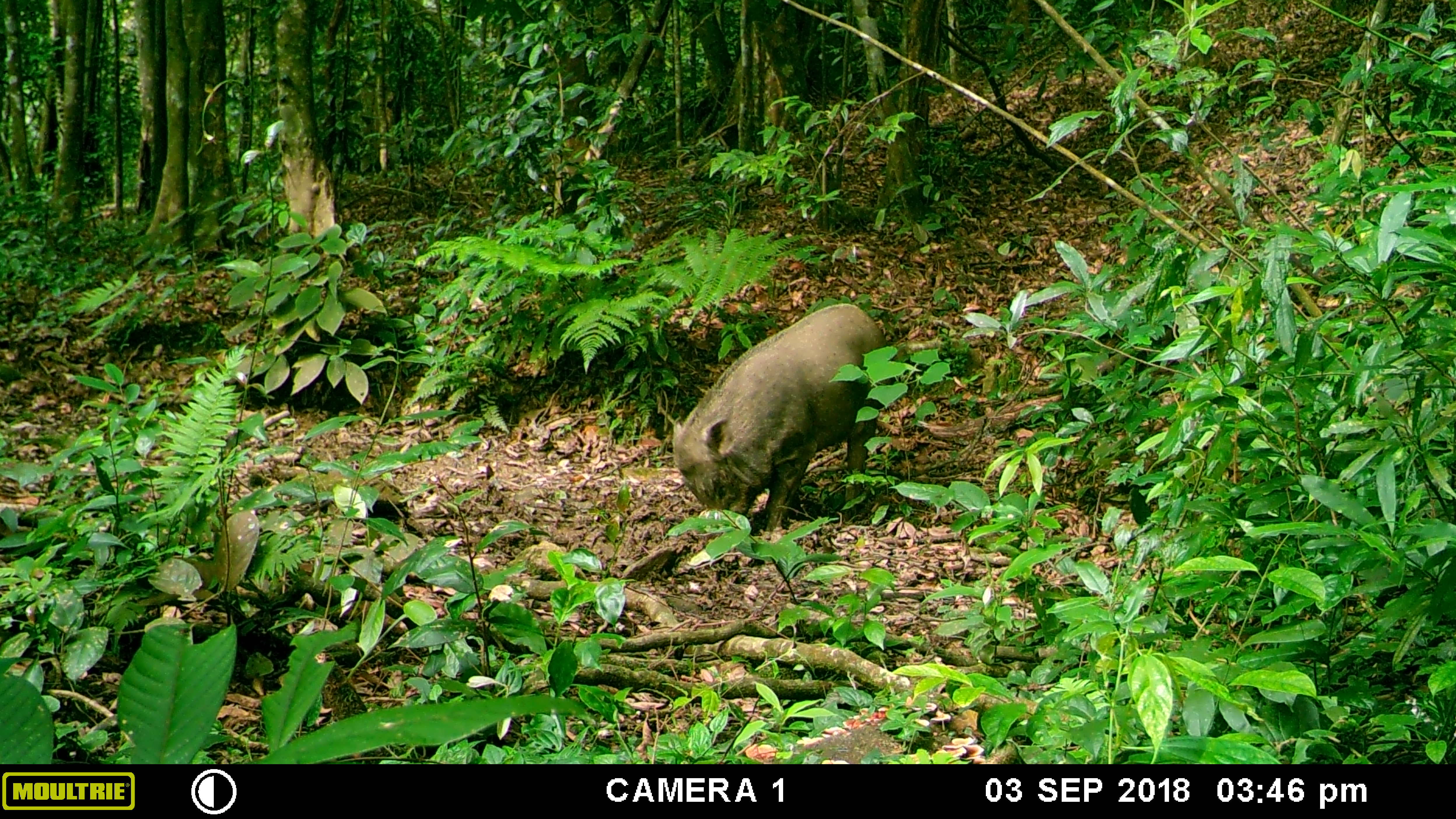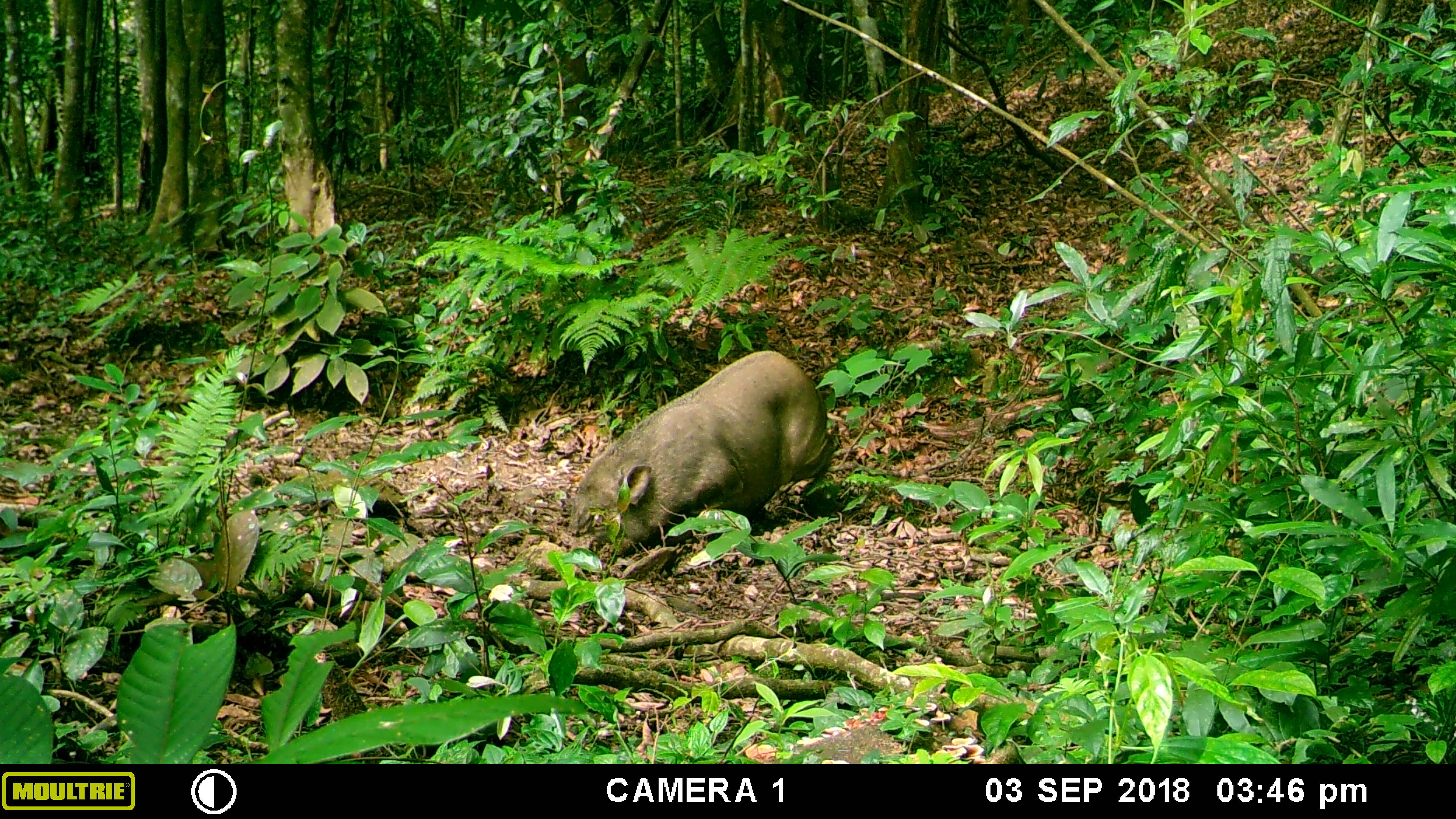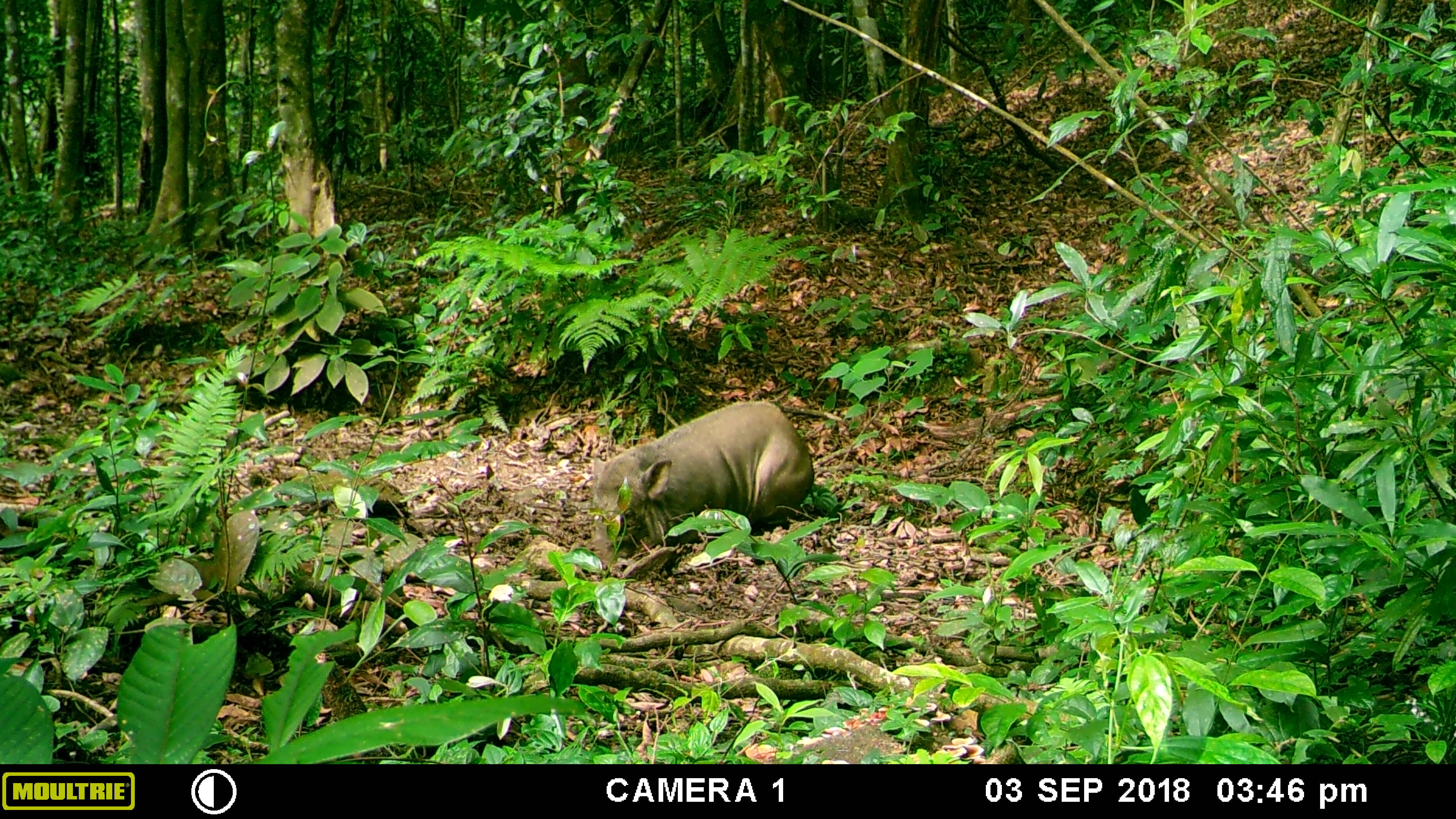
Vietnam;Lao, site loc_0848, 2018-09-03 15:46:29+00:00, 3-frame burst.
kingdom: Animalia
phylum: Chordata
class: Mammalia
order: Artiodactyla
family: Suidae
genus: Sus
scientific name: Sus scrofa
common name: eurasian wild pig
Eurasian wild pig (Sus scrofa). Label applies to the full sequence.